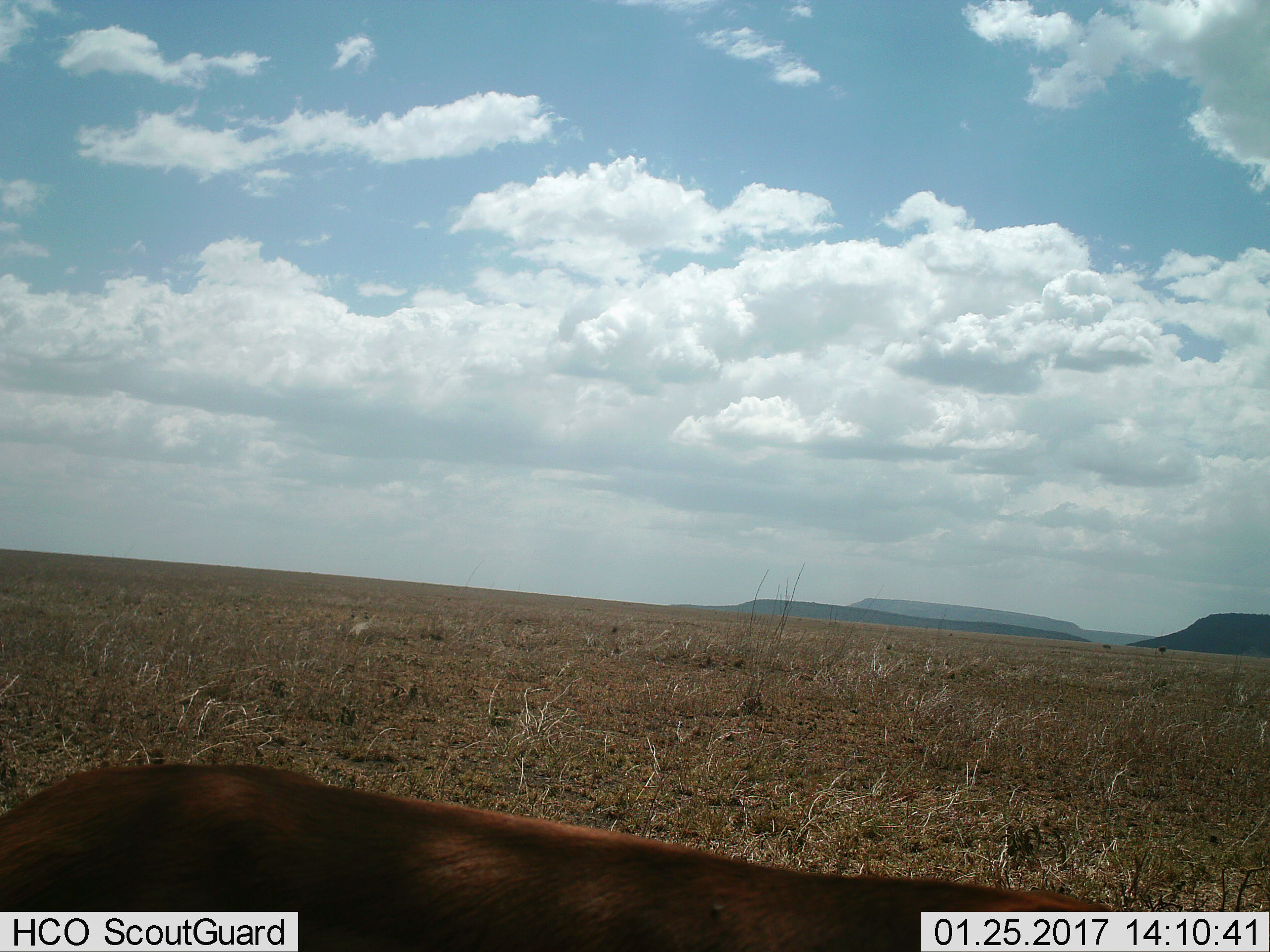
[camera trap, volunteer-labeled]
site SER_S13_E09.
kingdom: Animalia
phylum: Chordata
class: Mammalia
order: Artiodactyla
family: Bovidae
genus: Eudorcas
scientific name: Eudorcas thomsonii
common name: thomson's gazelle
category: gazellethomsons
Gazellethomsons (thomson's gazelle) (Eudorcas thomsonii), count 1. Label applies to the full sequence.